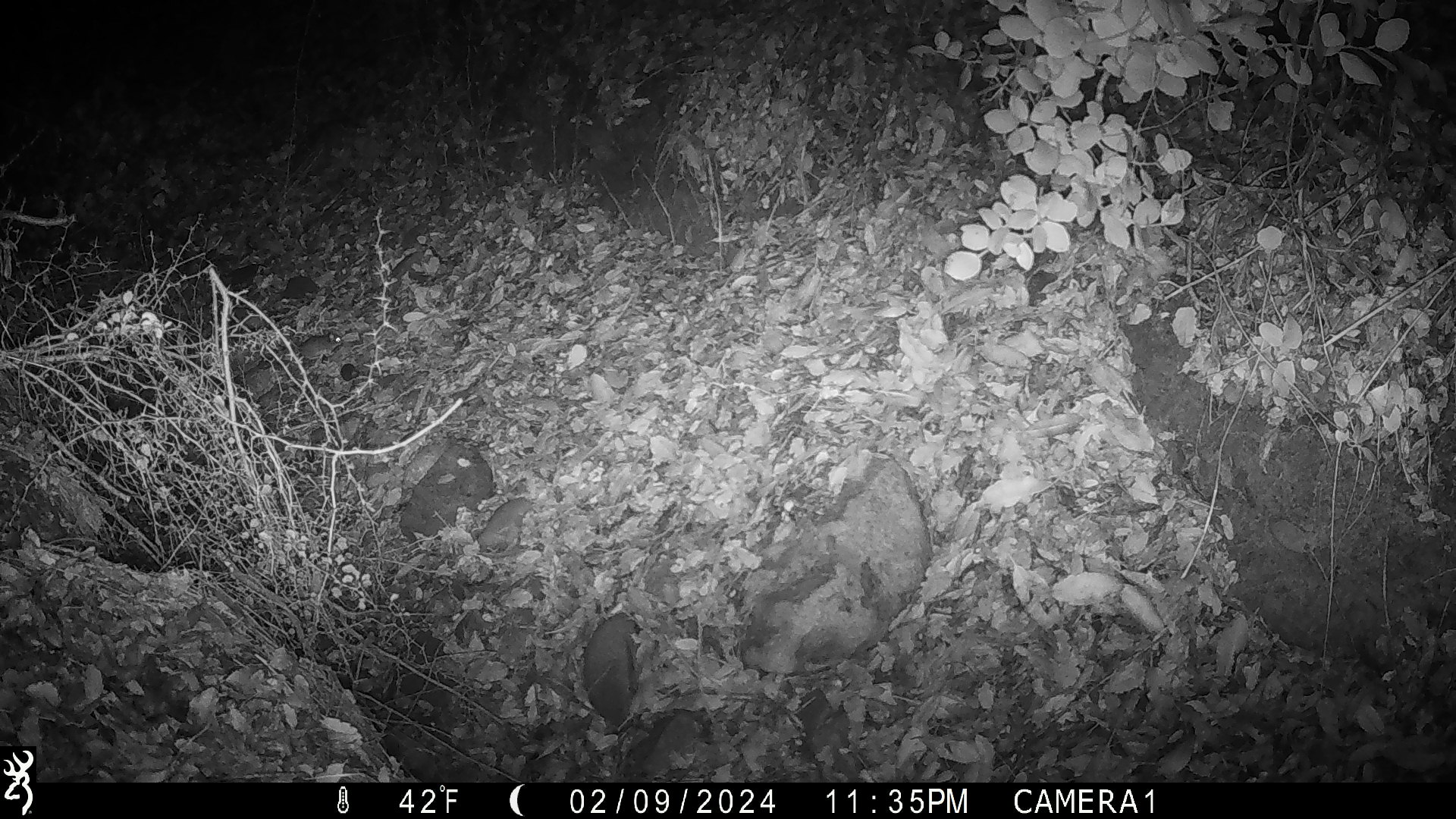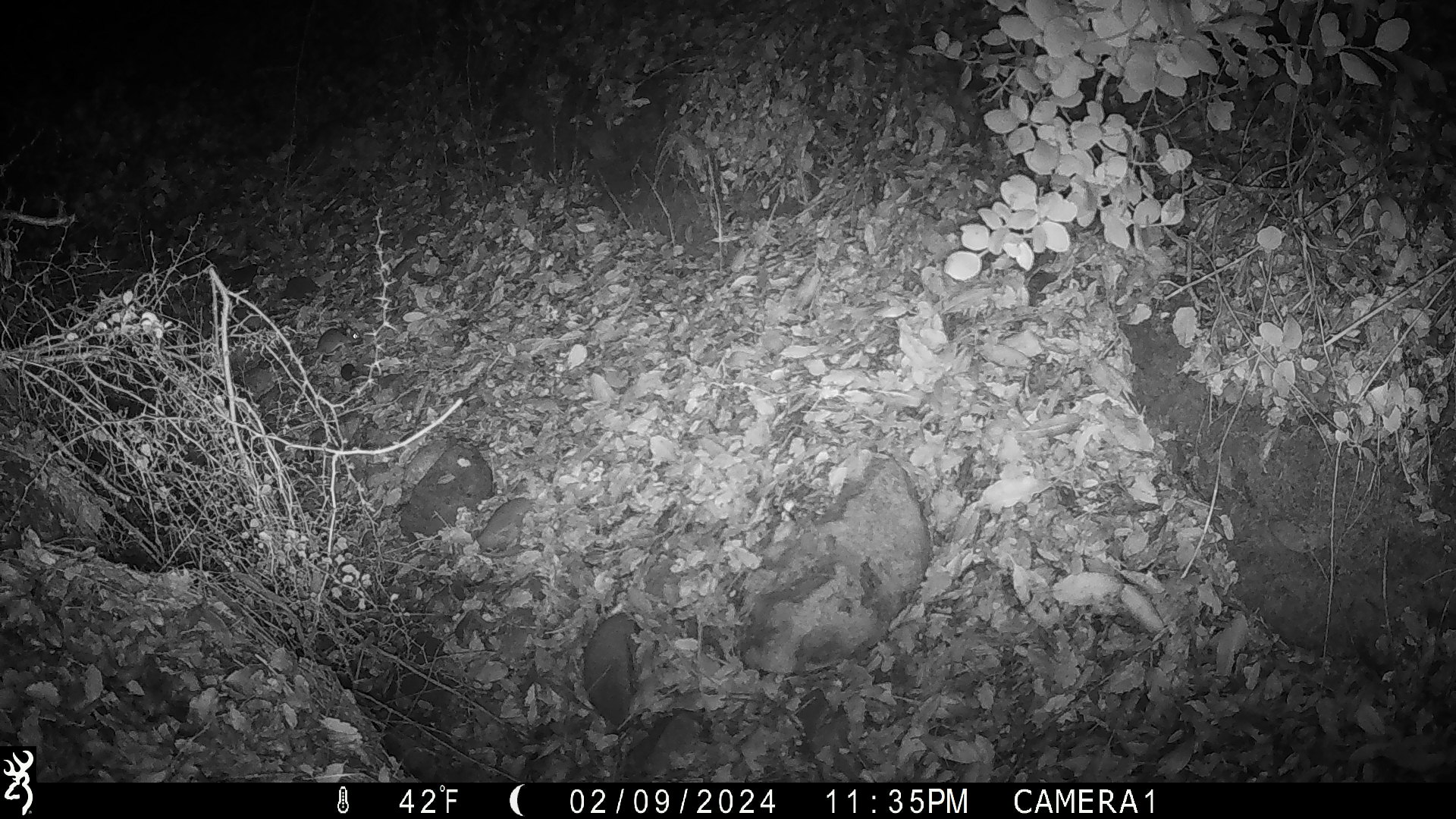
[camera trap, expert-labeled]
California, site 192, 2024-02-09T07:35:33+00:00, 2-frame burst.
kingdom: Animalia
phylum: Chordata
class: Mammalia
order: Rodentia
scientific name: Rodentia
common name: mouse or rat